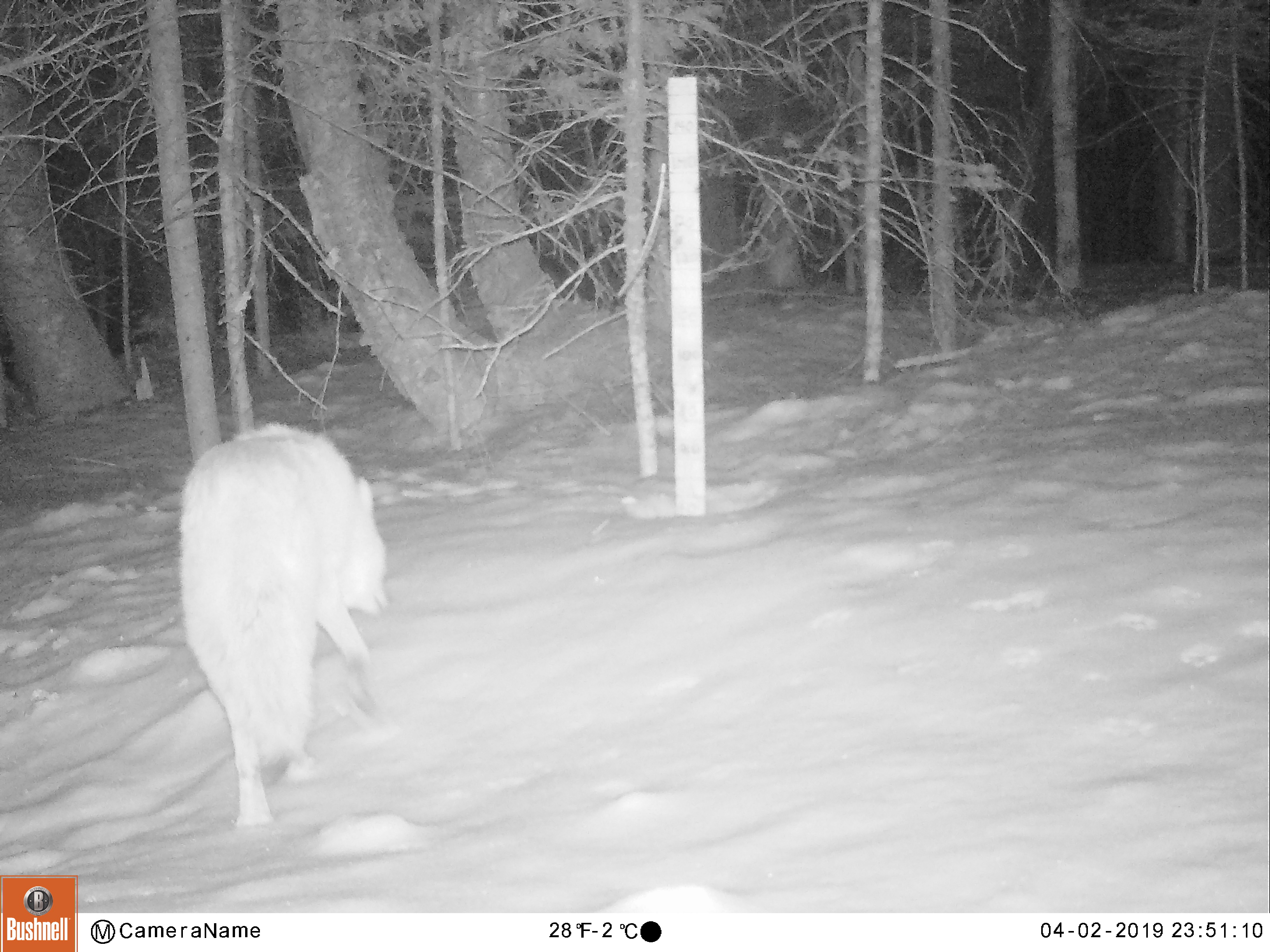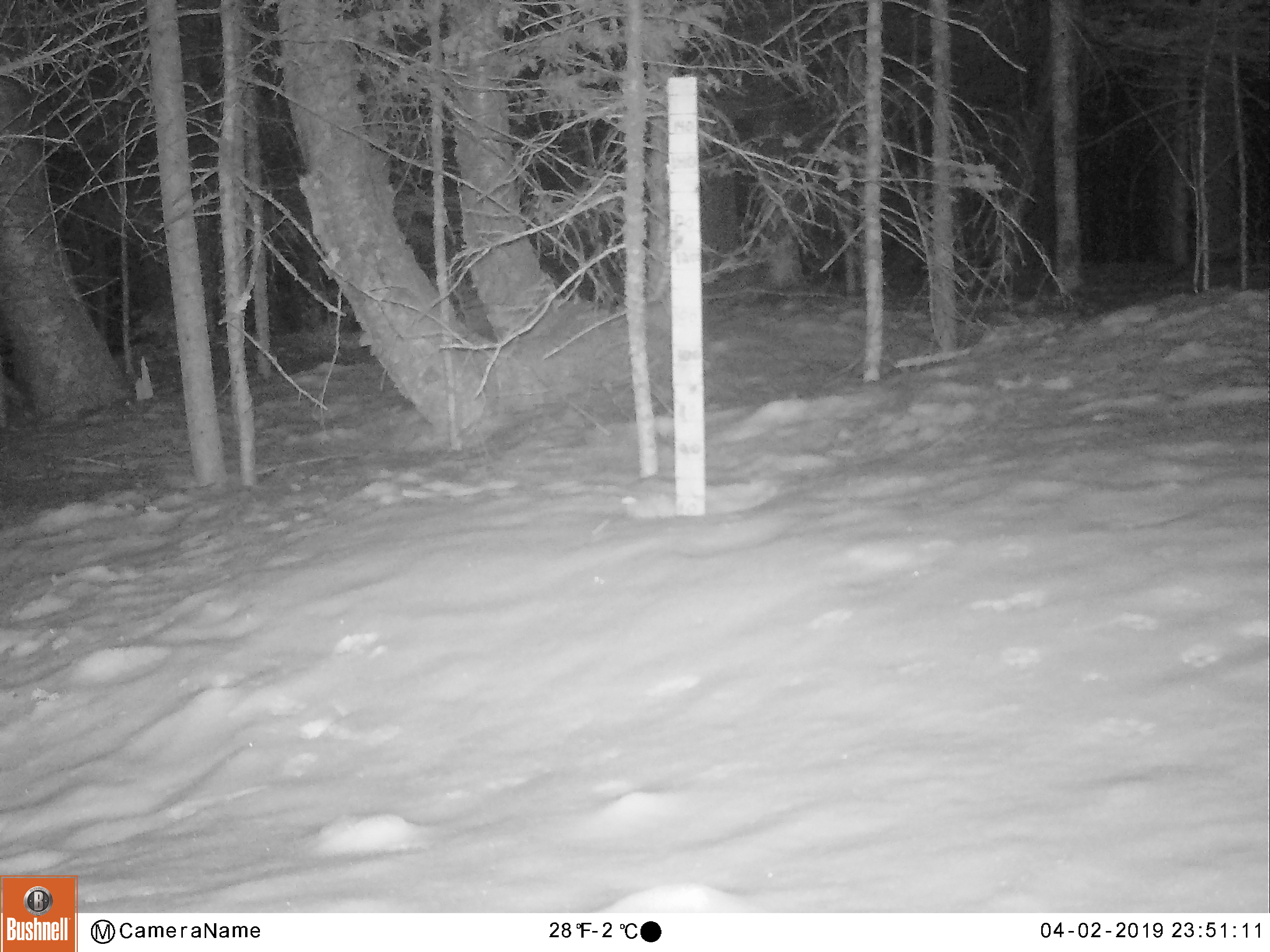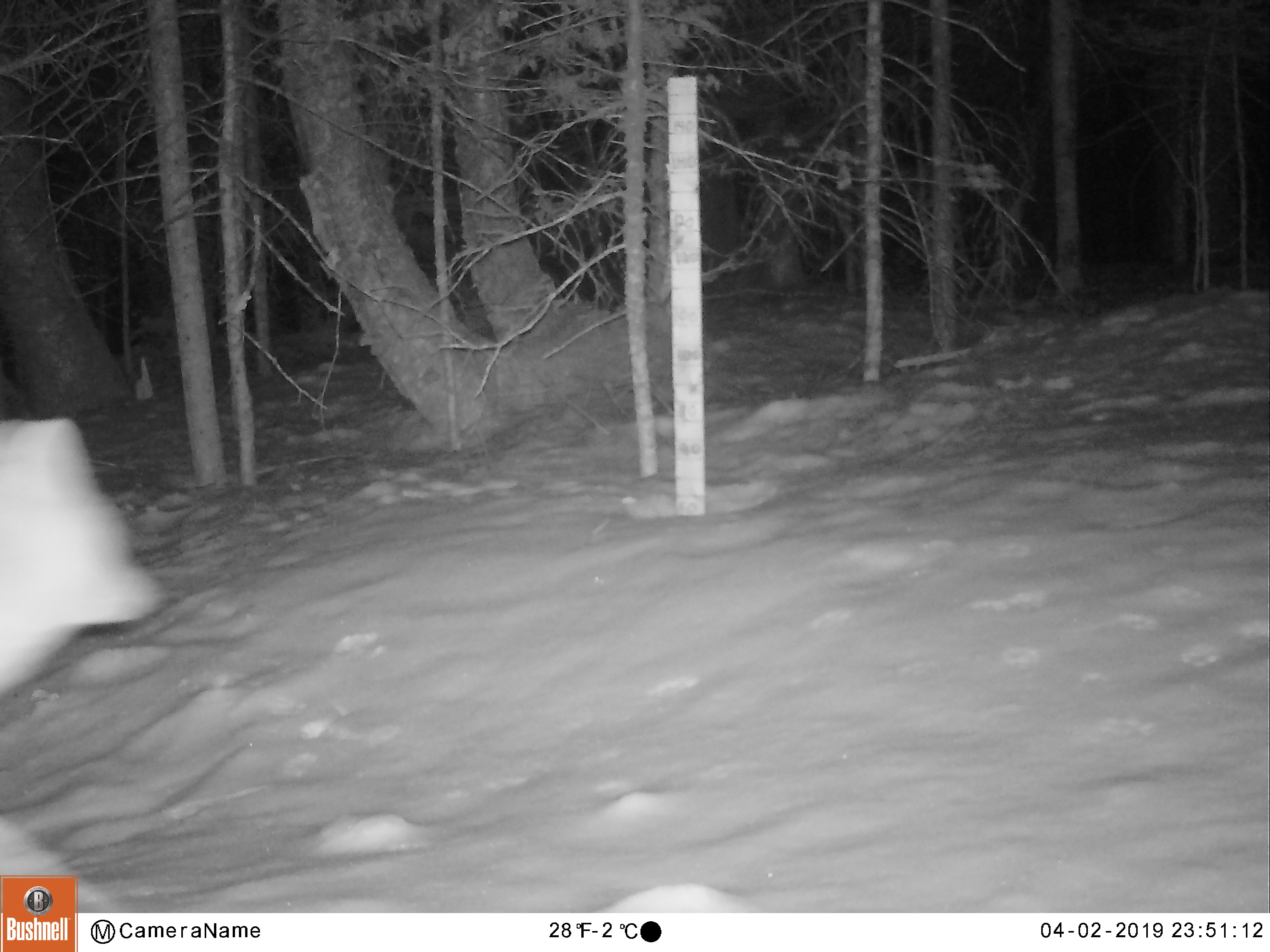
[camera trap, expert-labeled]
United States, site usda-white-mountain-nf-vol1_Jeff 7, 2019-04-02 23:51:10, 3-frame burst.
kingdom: Animalia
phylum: Chordata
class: Mammalia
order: Carnivora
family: Canidae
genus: Canis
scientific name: Canis latrans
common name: coyote